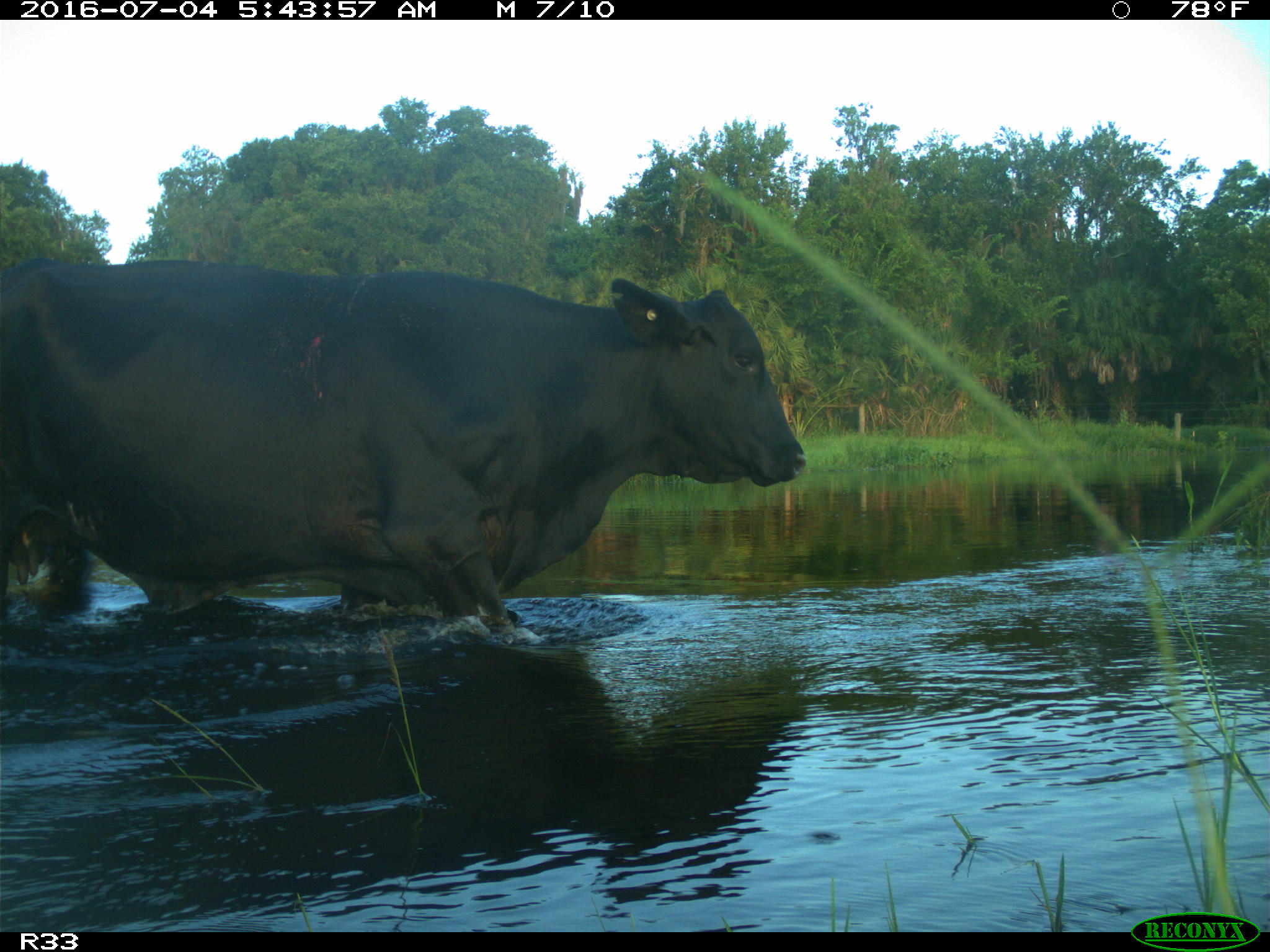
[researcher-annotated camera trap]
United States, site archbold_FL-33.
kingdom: Animalia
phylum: Chordata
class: Mammalia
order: Artiodactyla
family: Bovidae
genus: Bos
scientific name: Bos taurus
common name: domestic cow